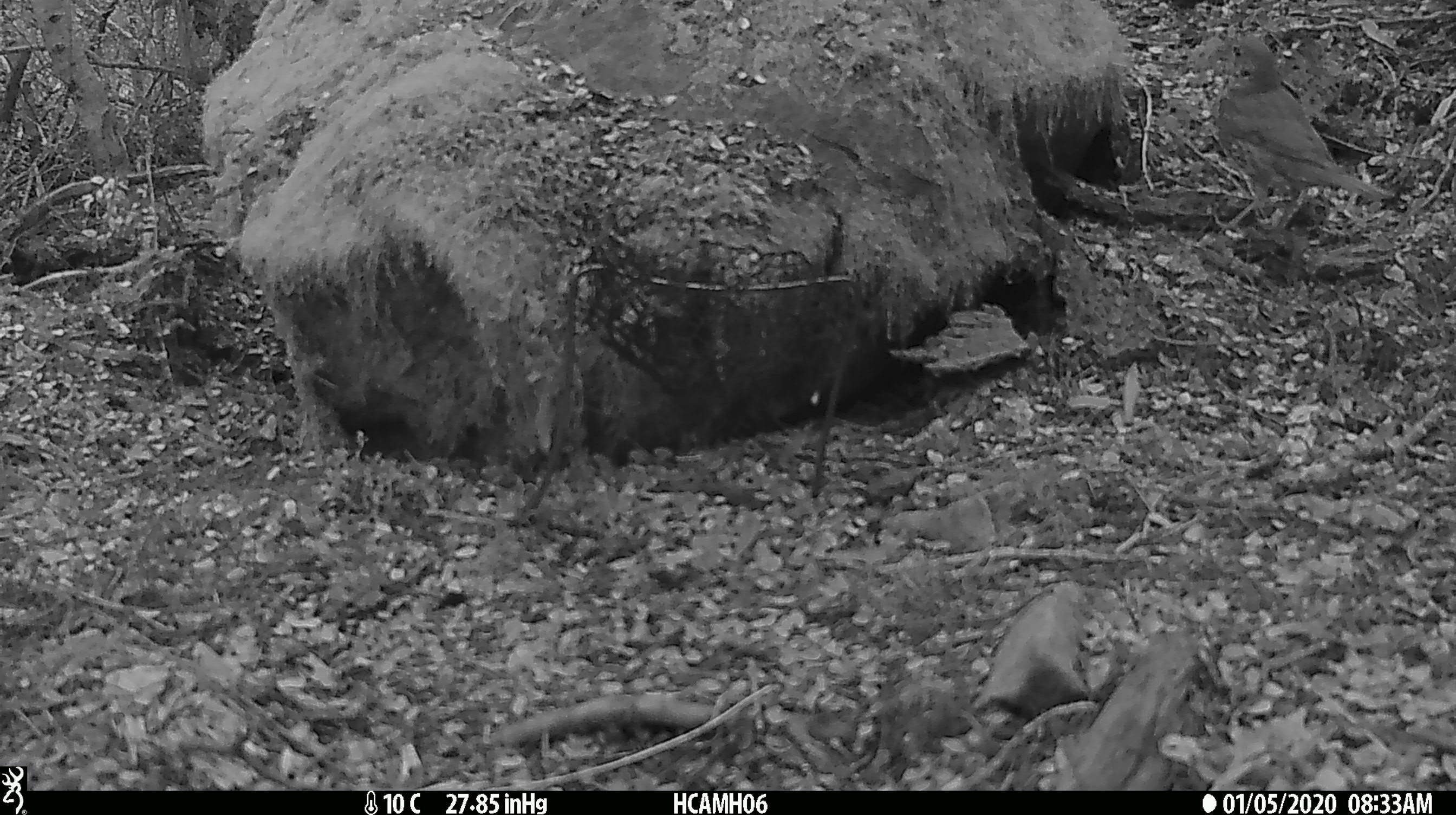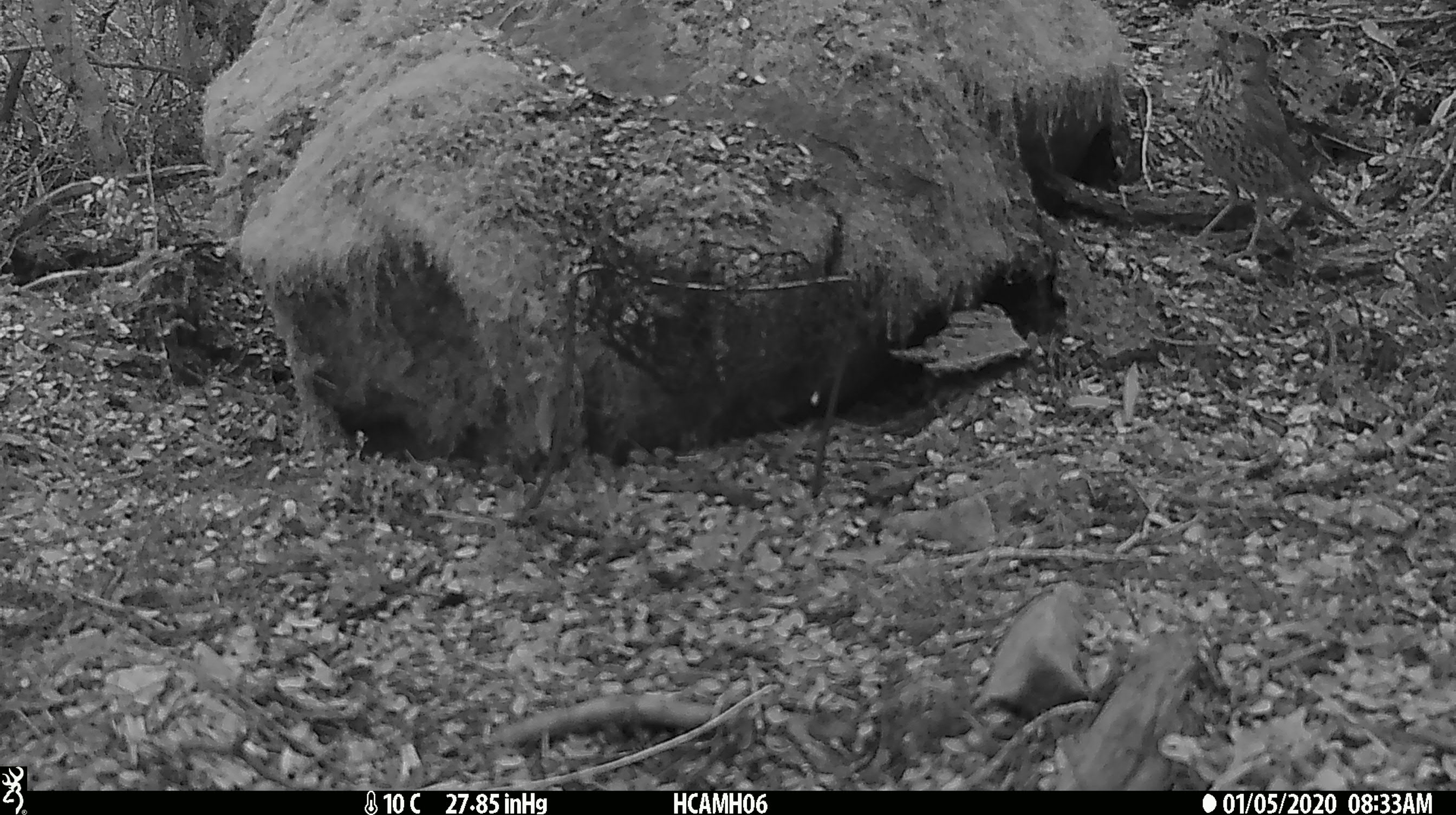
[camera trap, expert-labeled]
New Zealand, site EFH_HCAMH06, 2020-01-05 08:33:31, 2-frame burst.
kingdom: Animalia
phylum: Chordata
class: Aves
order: Passeriformes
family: Turdidae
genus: Turdus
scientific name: Turdus philomelos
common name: song thrush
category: thrush